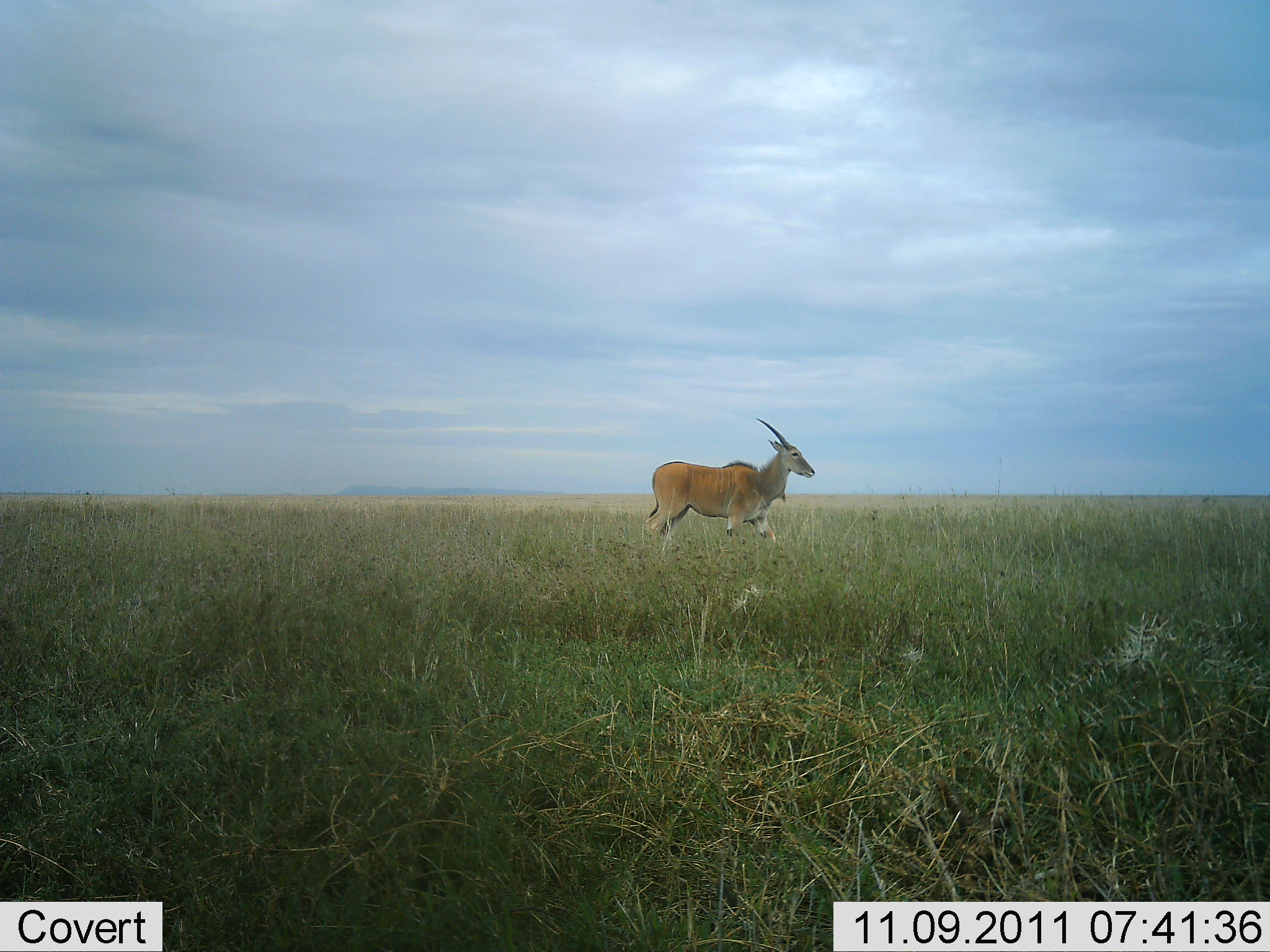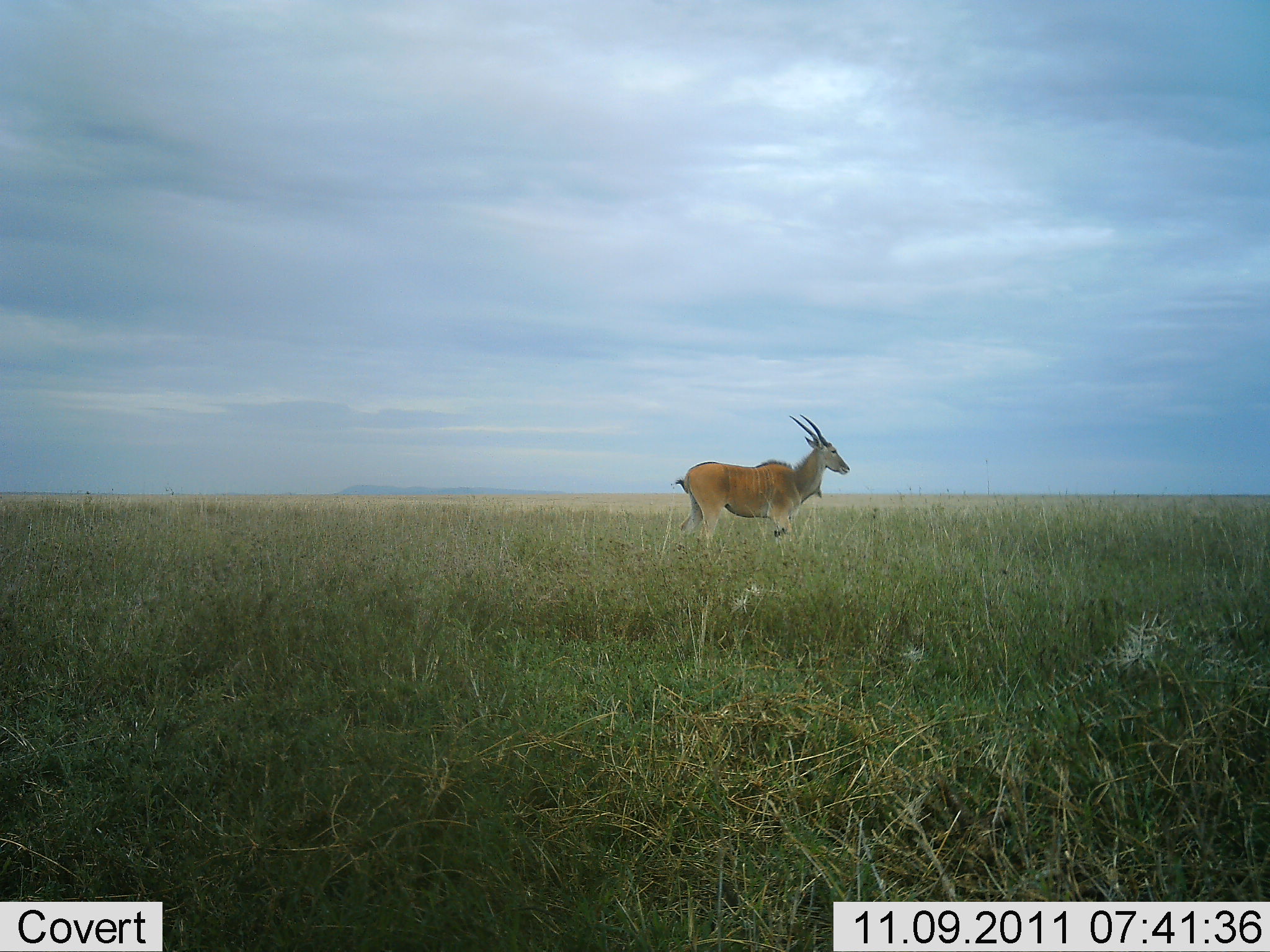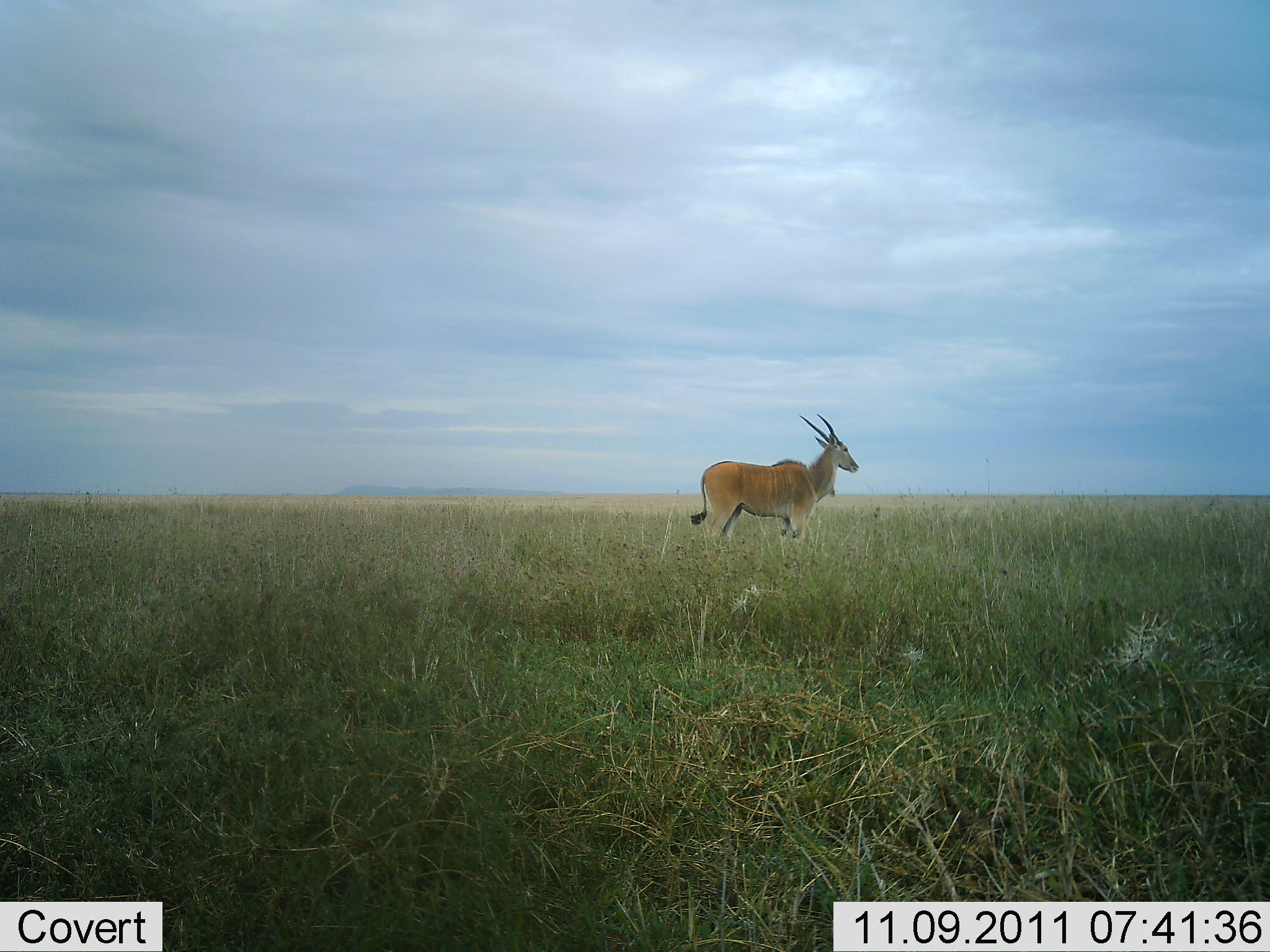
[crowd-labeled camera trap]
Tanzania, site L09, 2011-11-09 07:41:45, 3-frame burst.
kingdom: Animalia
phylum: Chordata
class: Mammalia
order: Artiodactyla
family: Bovidae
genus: Tragelaphus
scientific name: Tragelaphus oryx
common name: eland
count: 1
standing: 36%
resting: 0%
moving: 64%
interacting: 0%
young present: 0%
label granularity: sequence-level